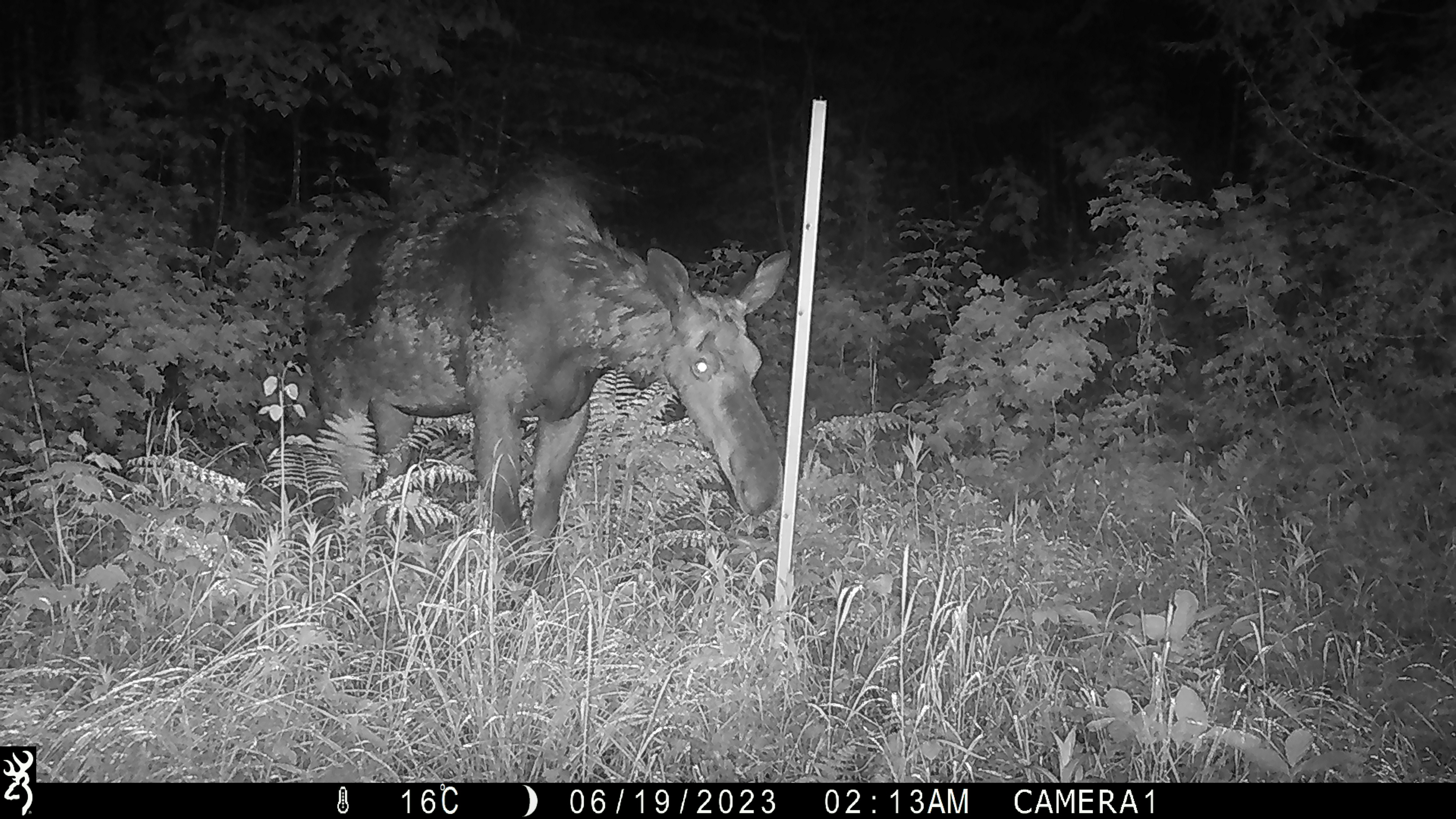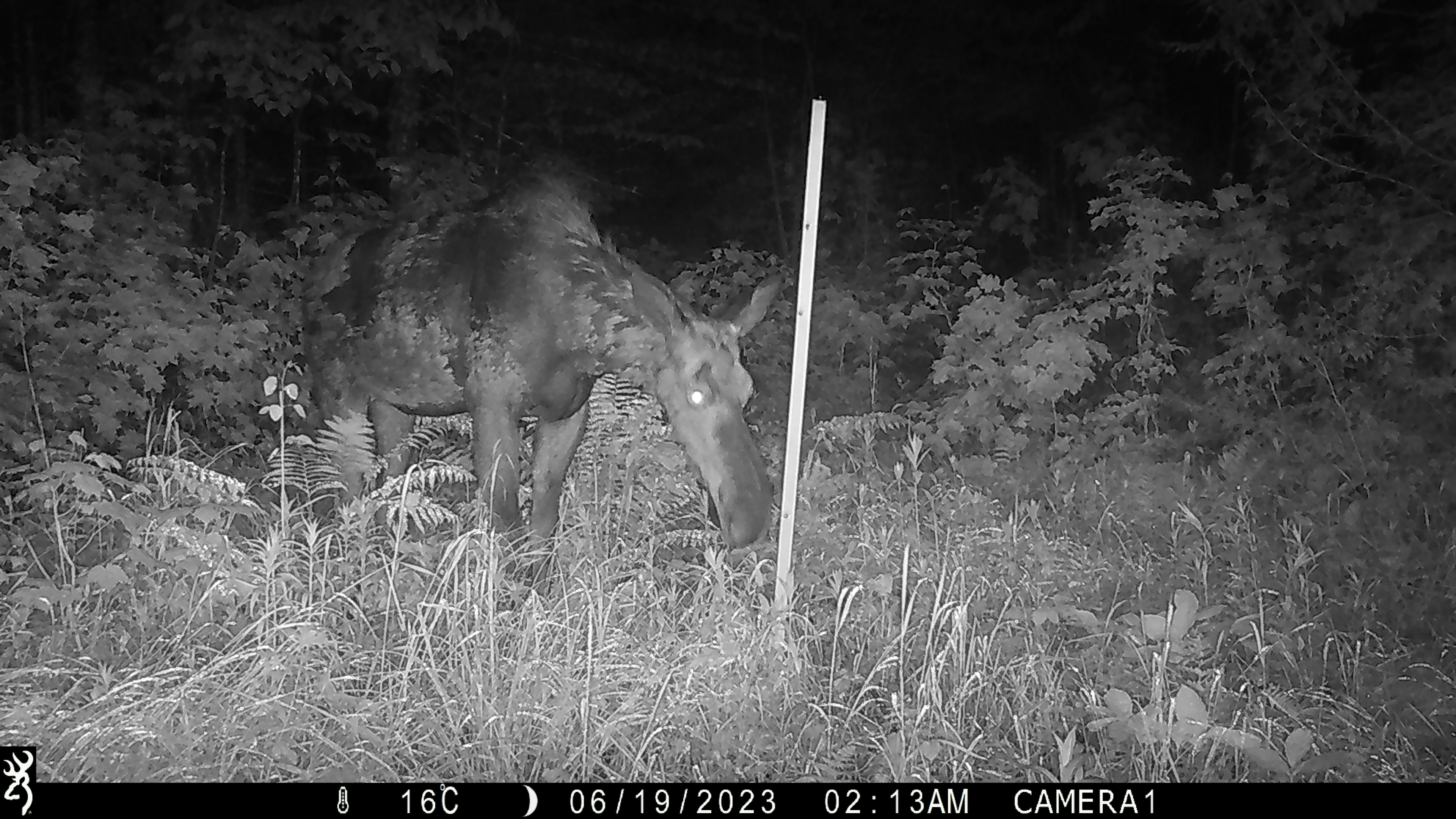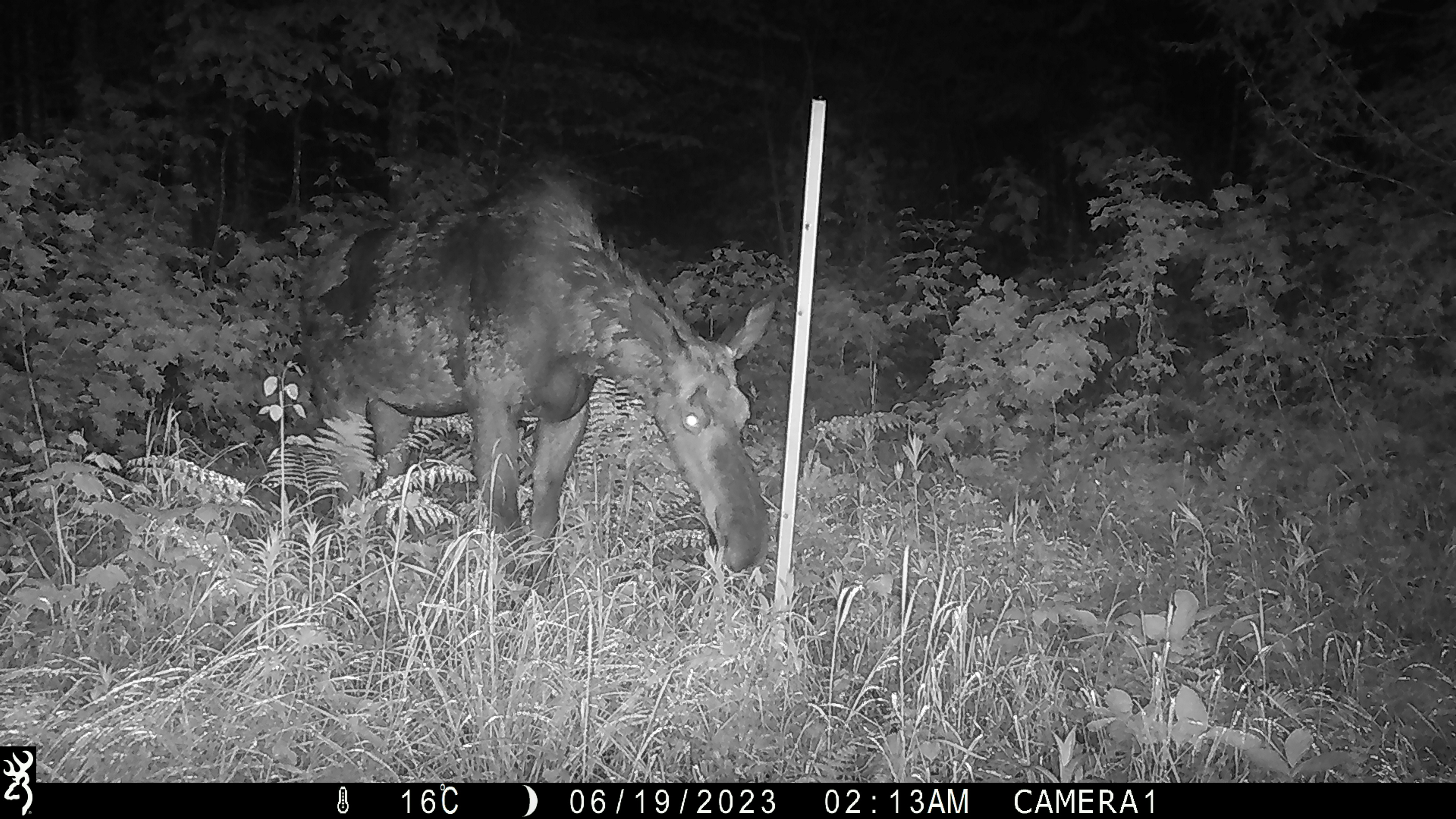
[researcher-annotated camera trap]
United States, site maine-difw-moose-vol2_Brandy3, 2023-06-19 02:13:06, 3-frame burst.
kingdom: Animalia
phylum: Chordata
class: Mammalia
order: Artiodactyla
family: Cervidae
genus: Alces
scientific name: Alces alces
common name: moose